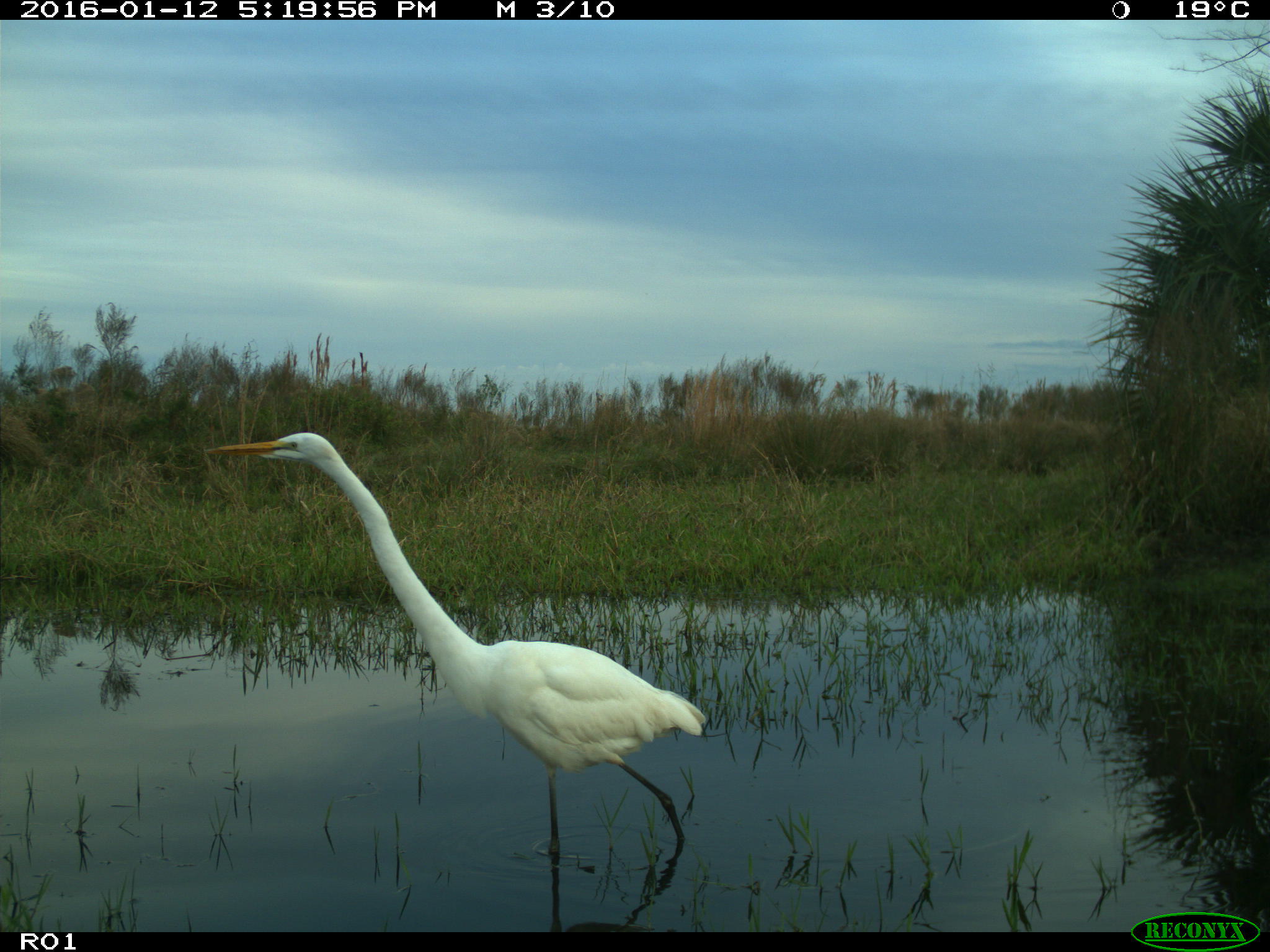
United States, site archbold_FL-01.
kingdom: Animalia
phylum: Chordata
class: Aves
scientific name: Aves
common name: birds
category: unidentified bird